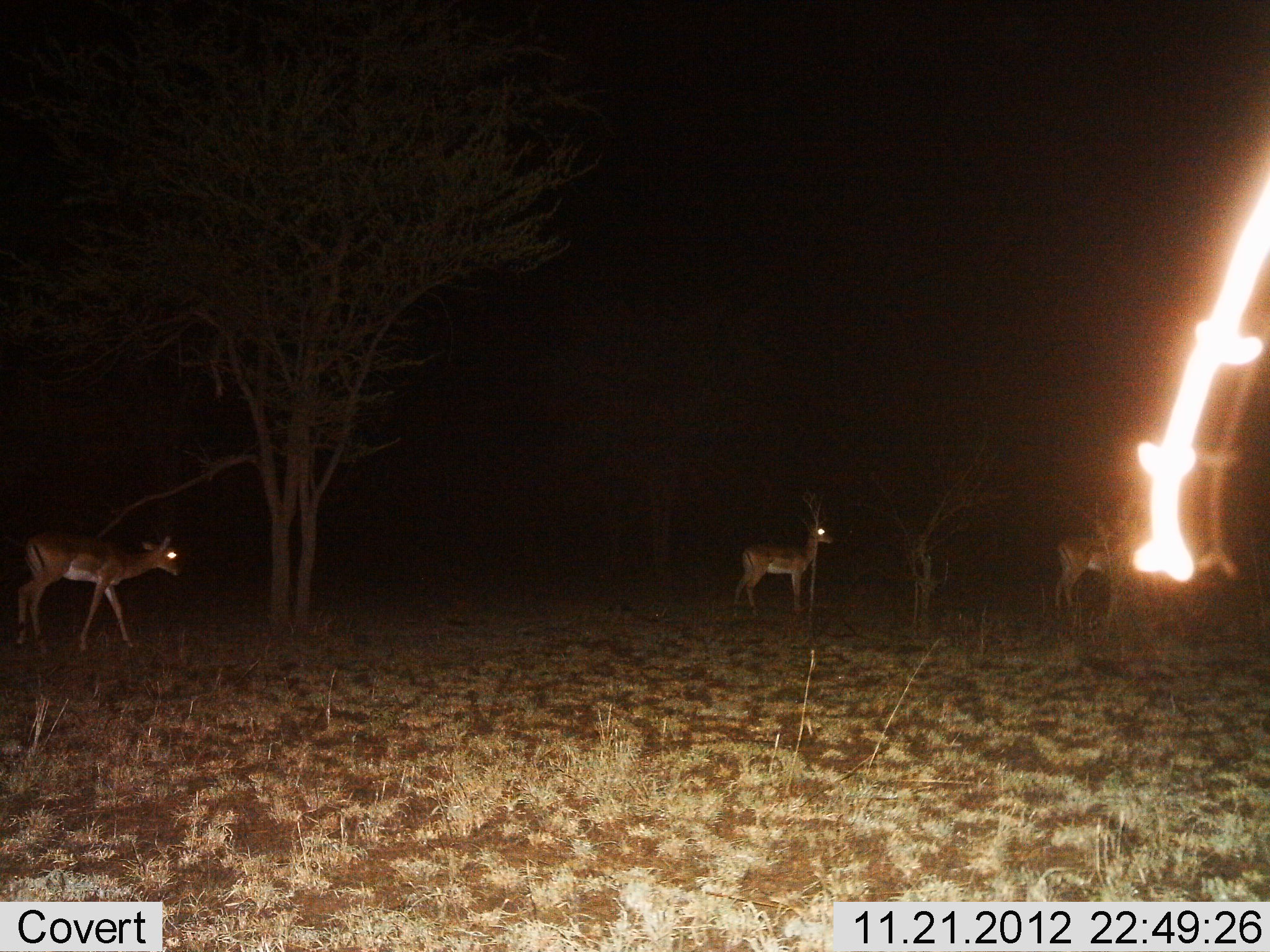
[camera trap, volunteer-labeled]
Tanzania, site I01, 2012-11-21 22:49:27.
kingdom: Animalia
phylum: Chordata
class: Mammalia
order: Artiodactyla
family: Bovidae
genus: Nanger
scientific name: Nanger granti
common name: grant's gazelle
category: gazellegrants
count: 3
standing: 100%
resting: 10%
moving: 50%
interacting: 0%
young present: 0%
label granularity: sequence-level